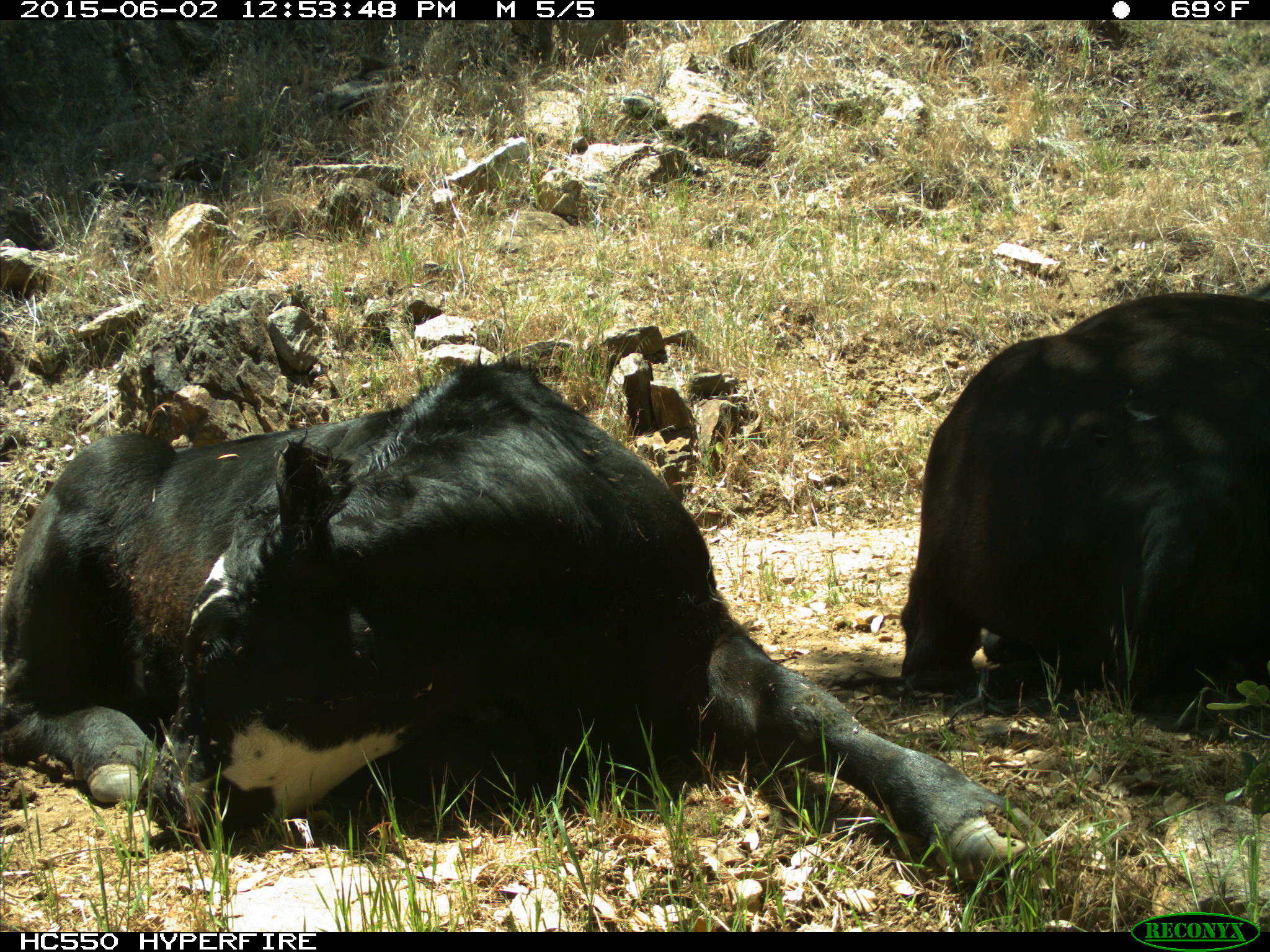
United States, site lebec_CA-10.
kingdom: Animalia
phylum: Chordata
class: Mammalia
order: Artiodactyla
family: Bovidae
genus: Bos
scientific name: Bos taurus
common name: domestic cow